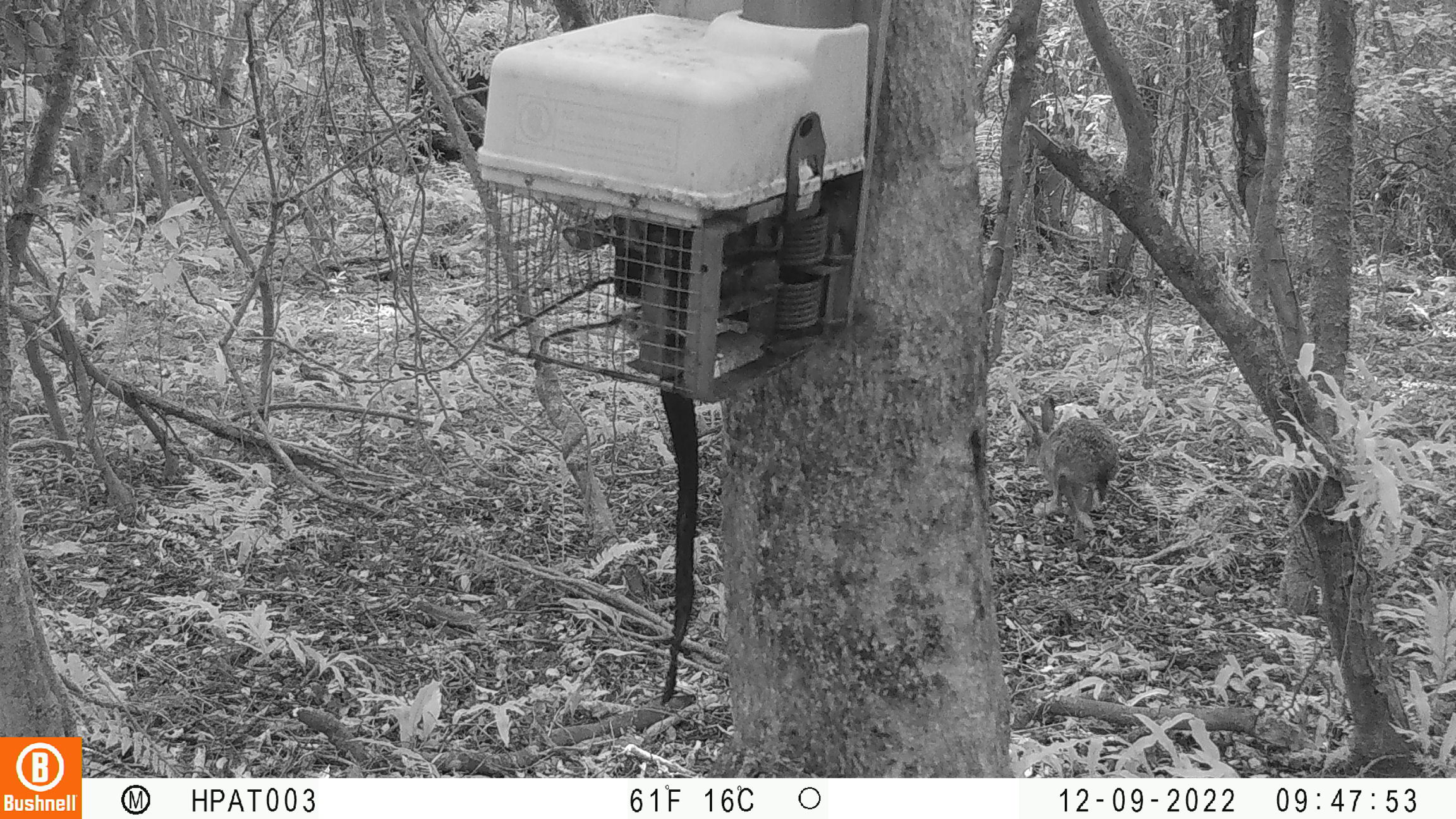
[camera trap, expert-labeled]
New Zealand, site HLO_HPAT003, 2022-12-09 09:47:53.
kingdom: Animalia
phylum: Chordata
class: Mammalia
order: Lagomorpha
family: Leporidae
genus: Lepus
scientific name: Lepus europaeus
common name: brown hare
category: hare